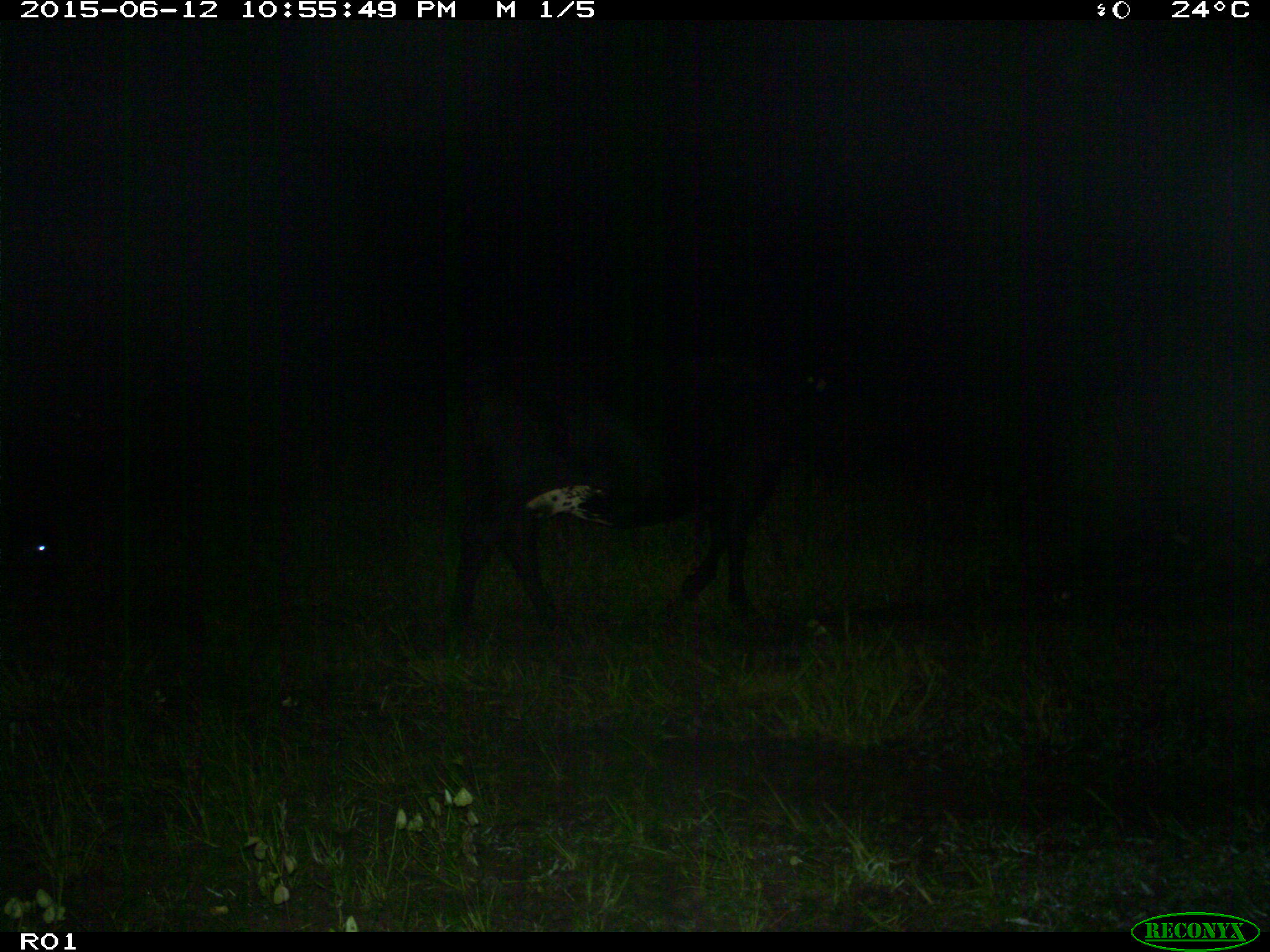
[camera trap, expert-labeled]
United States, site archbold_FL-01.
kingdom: Animalia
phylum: Chordata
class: Mammalia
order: Artiodactyla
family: Bovidae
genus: Bos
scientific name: Bos taurus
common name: domestic cow